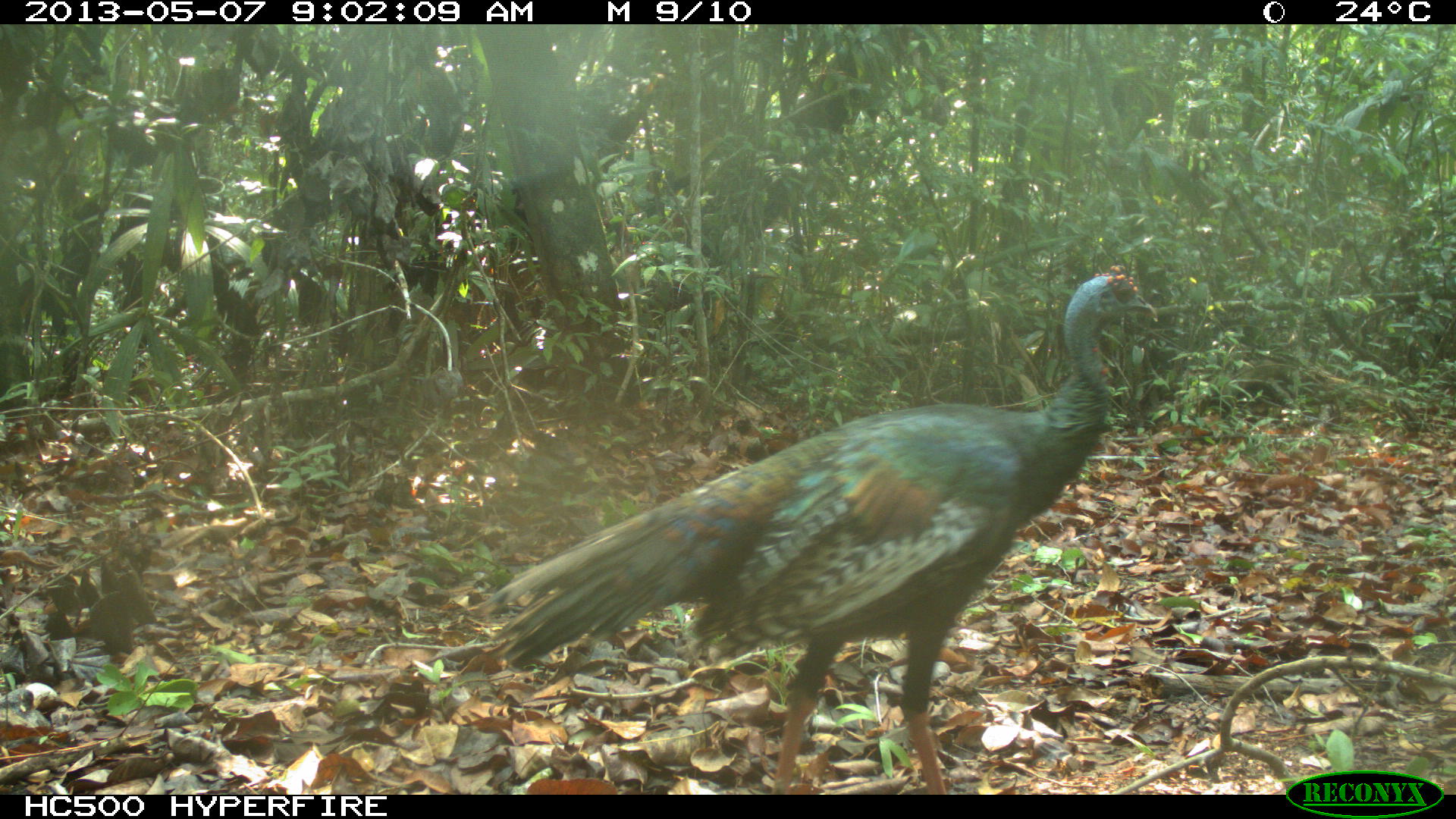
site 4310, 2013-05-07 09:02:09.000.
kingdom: Animalia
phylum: Chordata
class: Aves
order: Galliformes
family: Phasianidae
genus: Meleagris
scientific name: Meleagris ocellata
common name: ocellated turkey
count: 1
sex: male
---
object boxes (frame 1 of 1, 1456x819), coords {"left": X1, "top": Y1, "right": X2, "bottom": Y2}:
meleagris ocellata: {"left": 478, "top": 264, "right": 1160, "bottom": 794}